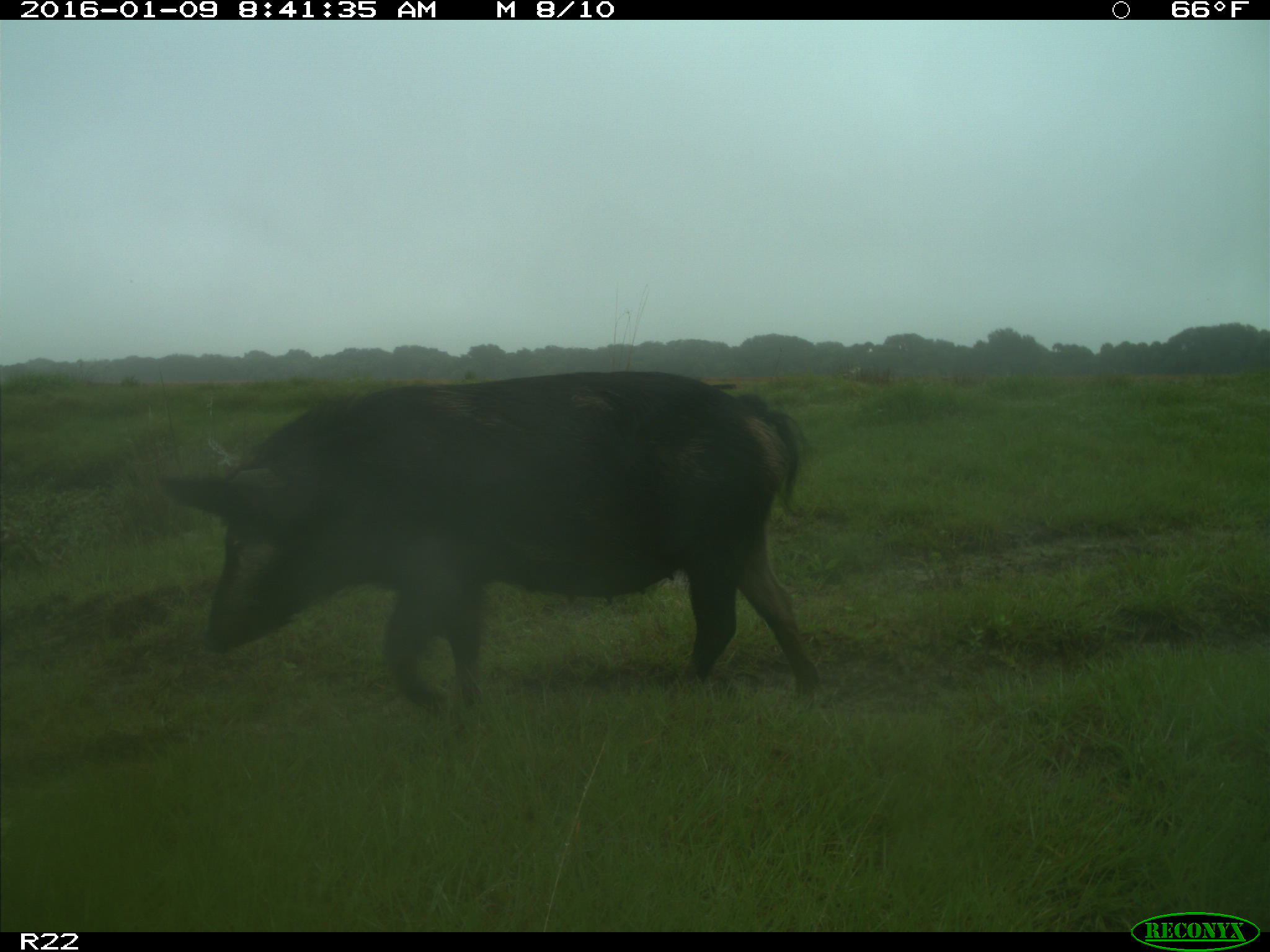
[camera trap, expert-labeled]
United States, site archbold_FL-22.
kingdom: Animalia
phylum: Chordata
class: Mammalia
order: Artiodactyla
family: Suidae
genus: Sus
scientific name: Sus scrofa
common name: wild boar